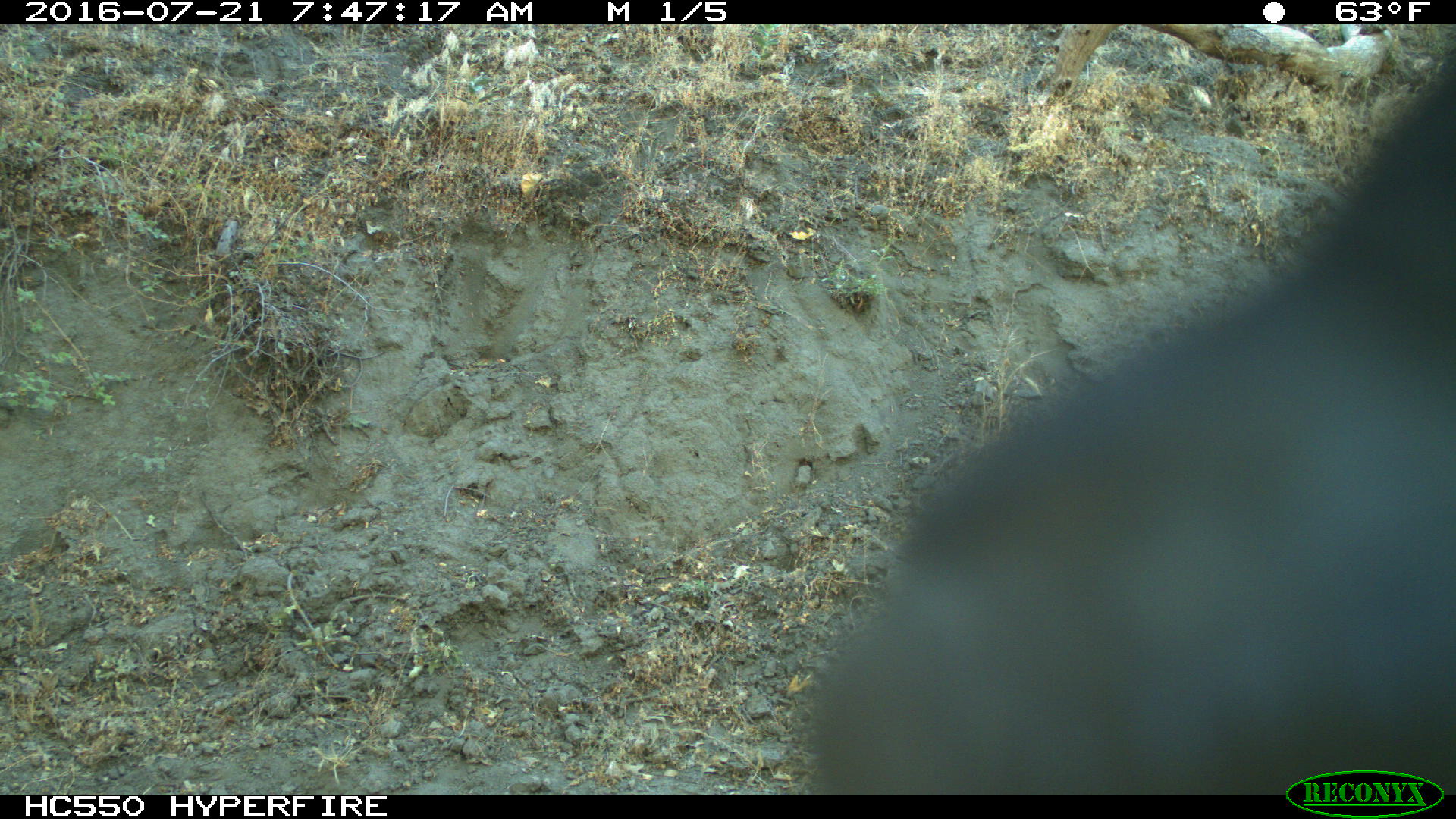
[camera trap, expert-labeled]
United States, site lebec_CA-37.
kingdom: Animalia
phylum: Chordata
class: Mammalia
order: Artiodactyla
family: Bovidae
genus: Bos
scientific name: Bos taurus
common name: domestic cow